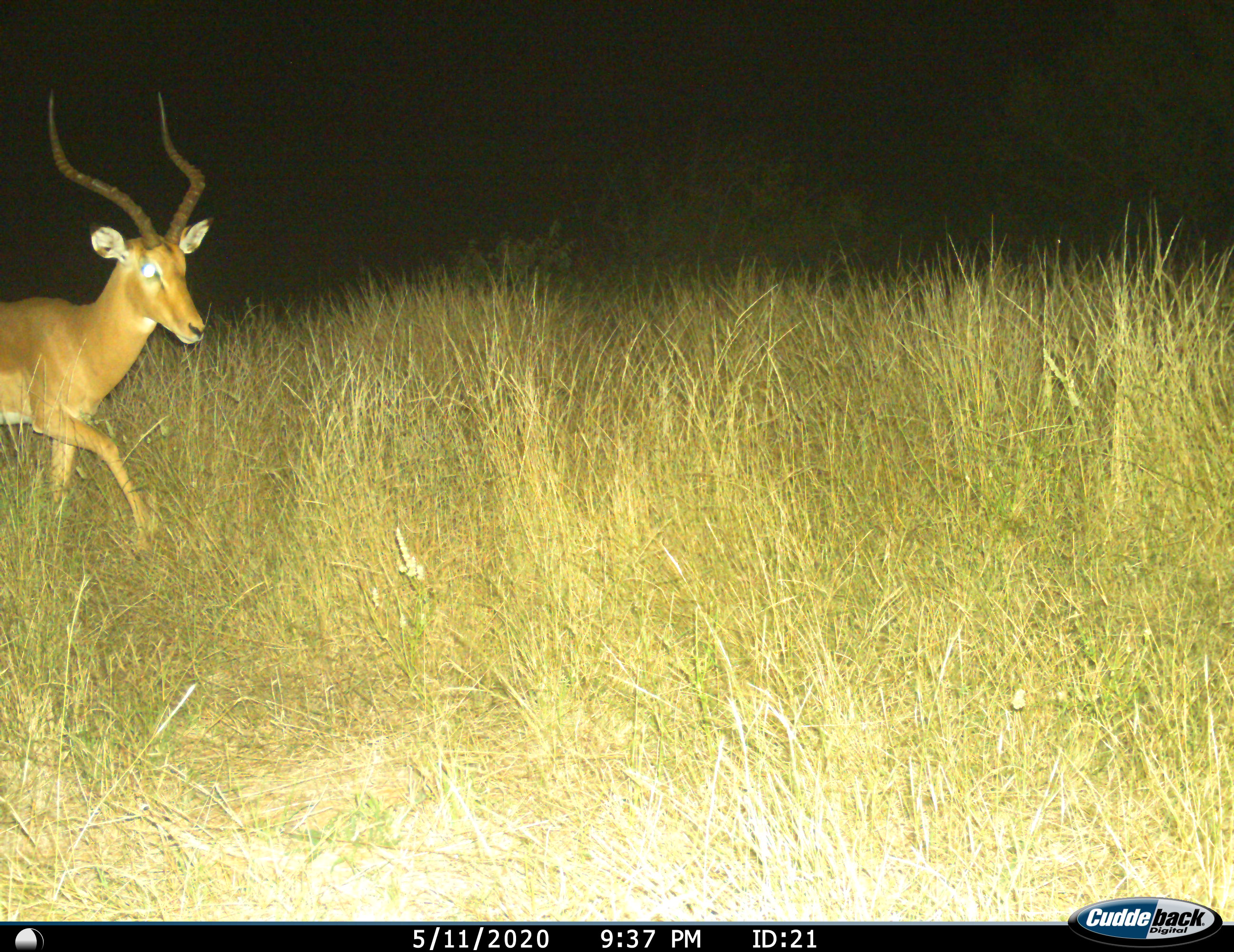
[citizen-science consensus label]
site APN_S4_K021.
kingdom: Animalia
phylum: Chordata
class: Mammalia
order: Artiodactyla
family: Bovidae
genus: Aepyceros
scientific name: Aepyceros melampus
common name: impala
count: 1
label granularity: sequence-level